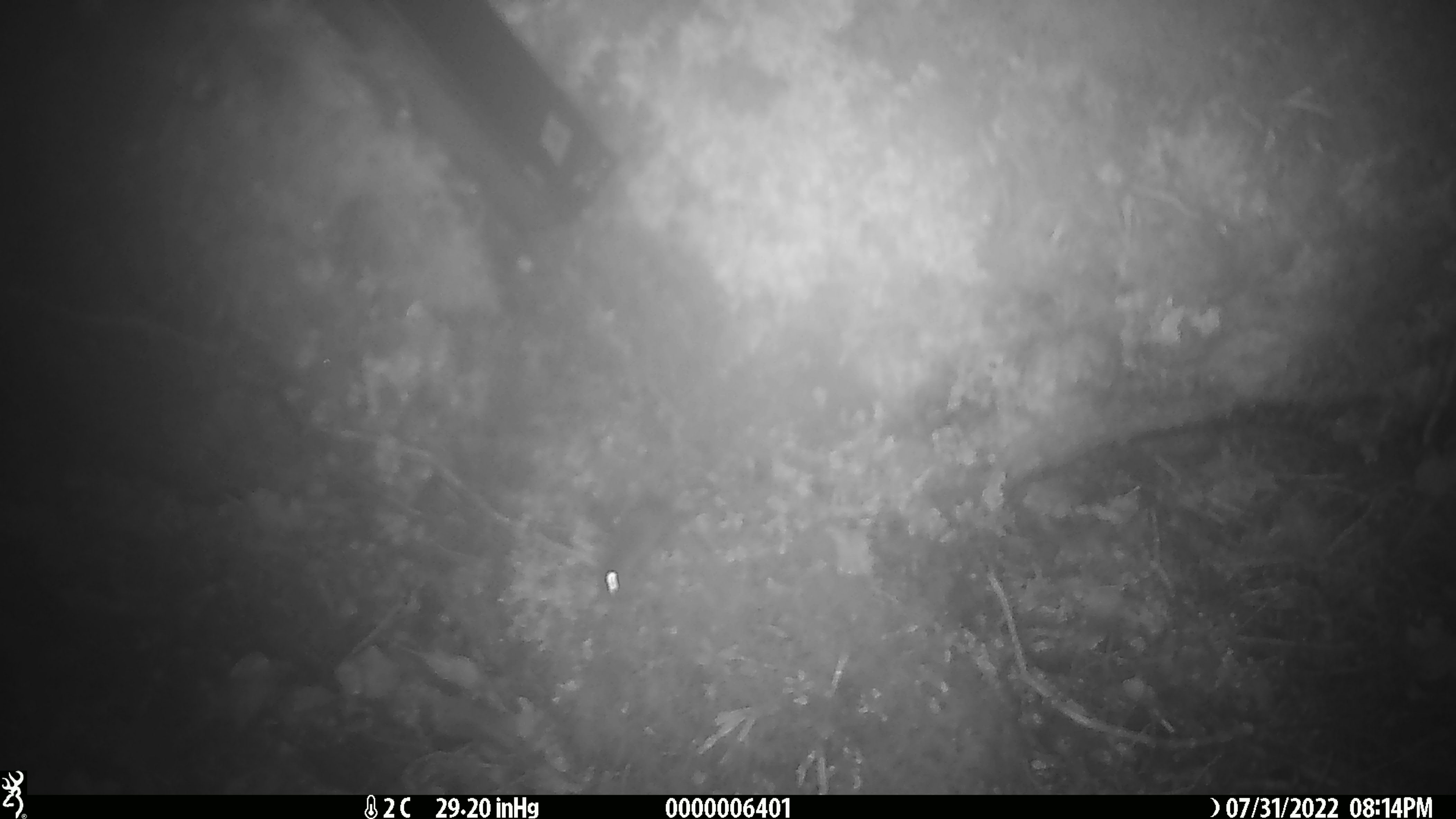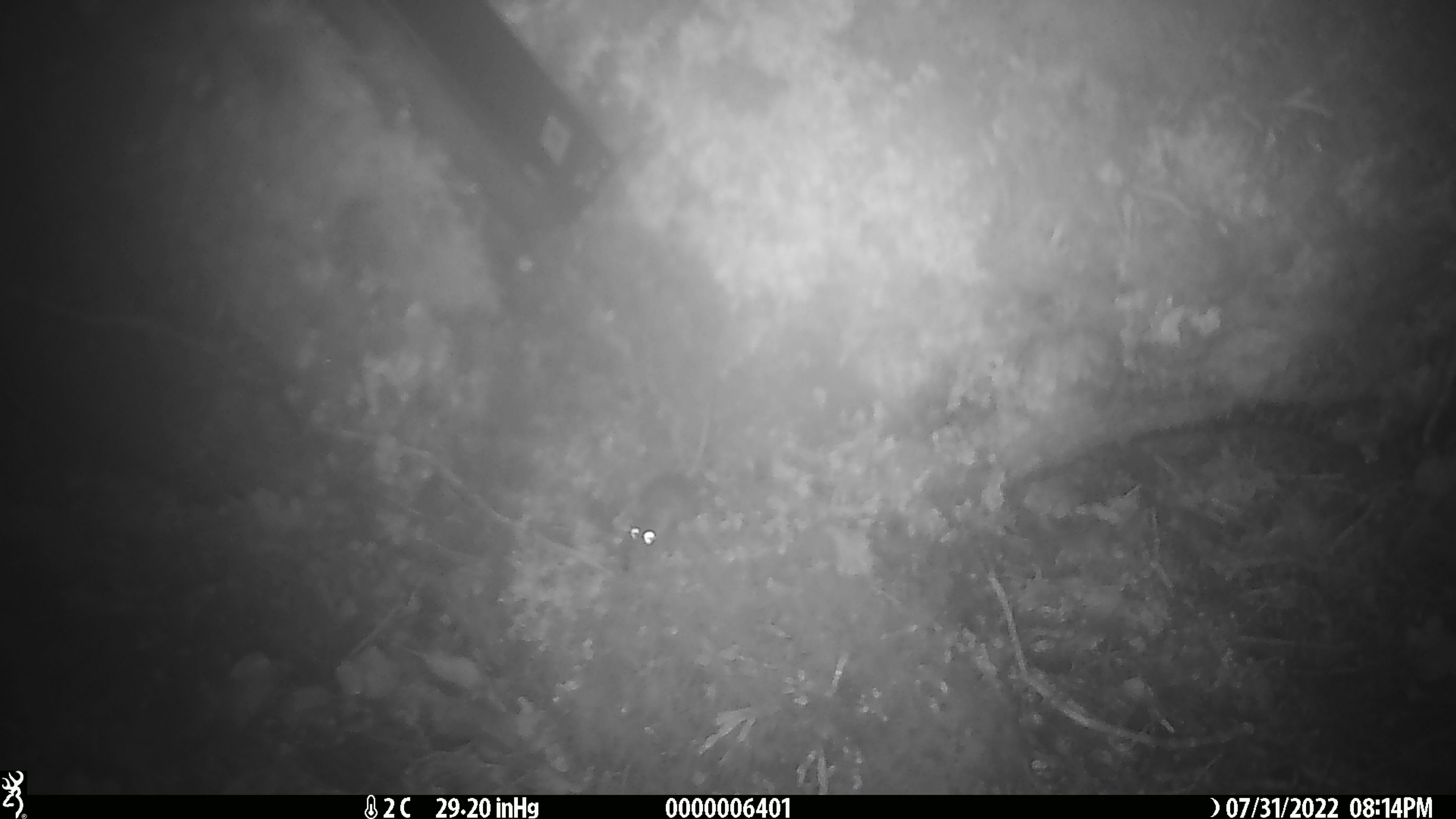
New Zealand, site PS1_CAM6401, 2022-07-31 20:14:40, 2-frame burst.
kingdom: Animalia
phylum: Chordata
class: Mammalia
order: Rodentia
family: Muridae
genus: Mus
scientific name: Mus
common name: mouse